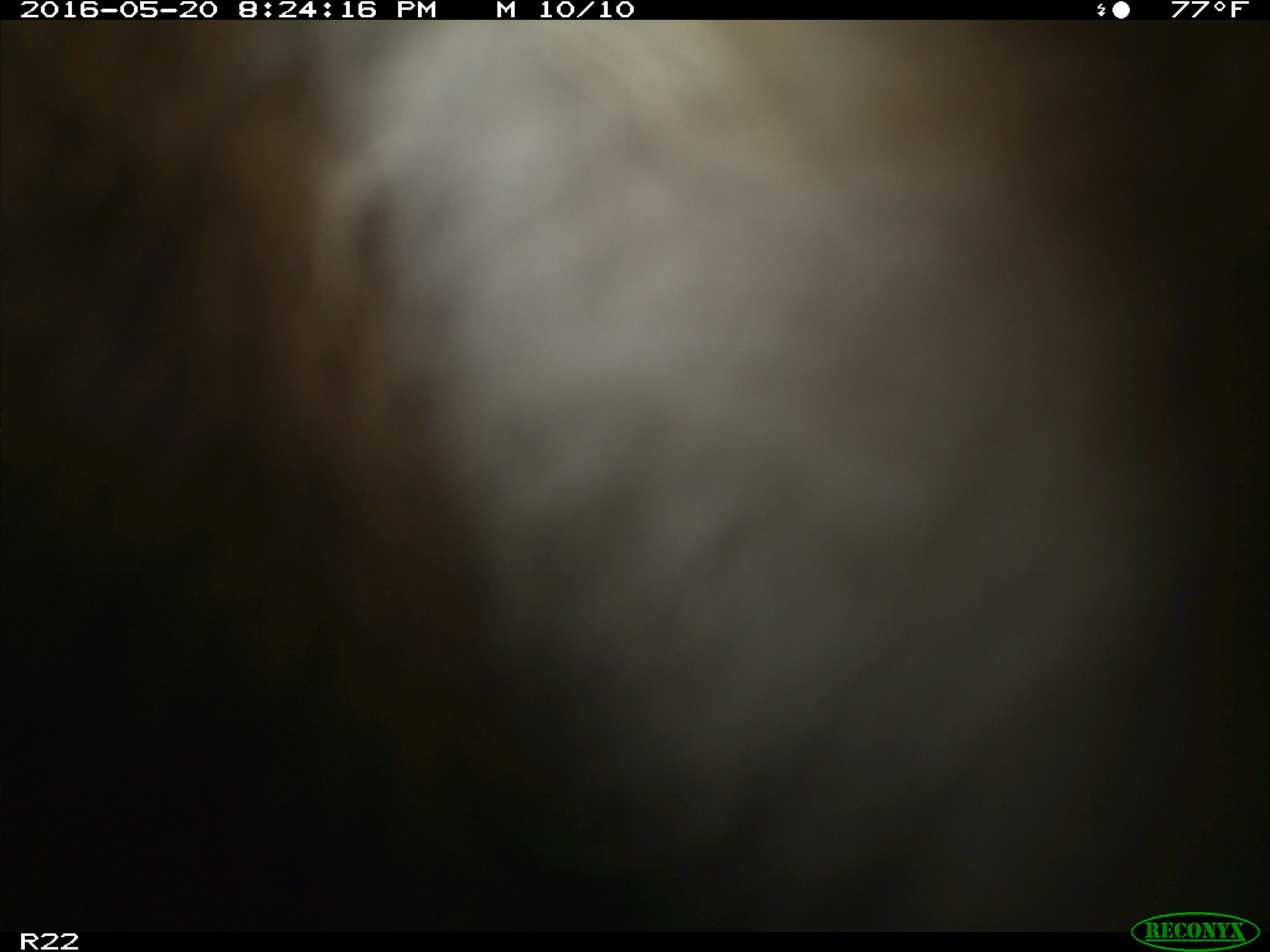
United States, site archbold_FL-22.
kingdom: Animalia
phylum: Chordata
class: Mammalia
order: Artiodactyla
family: Bovidae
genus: Bos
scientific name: Bos taurus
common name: domestic cow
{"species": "Bos taurus (domestic cow)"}